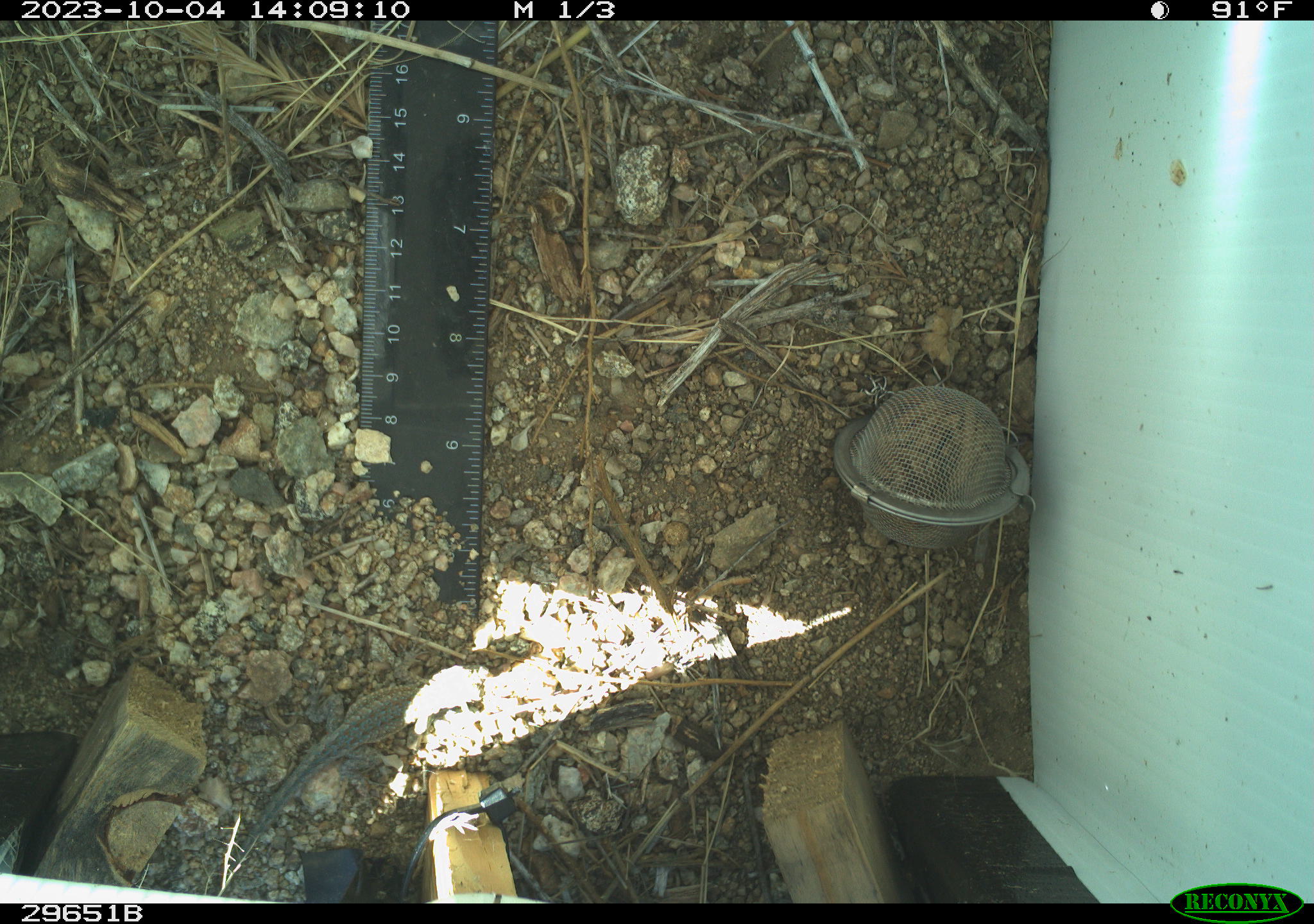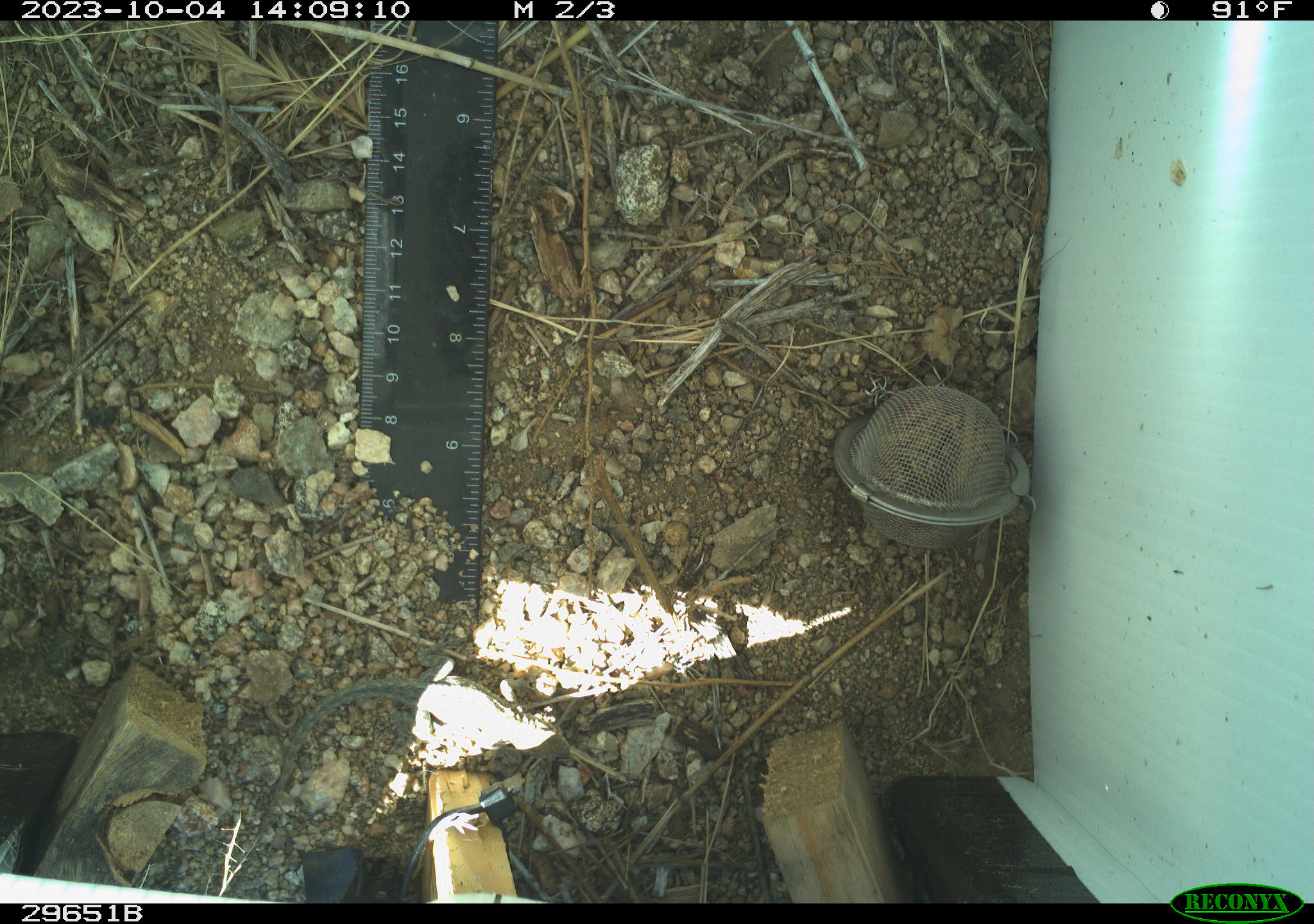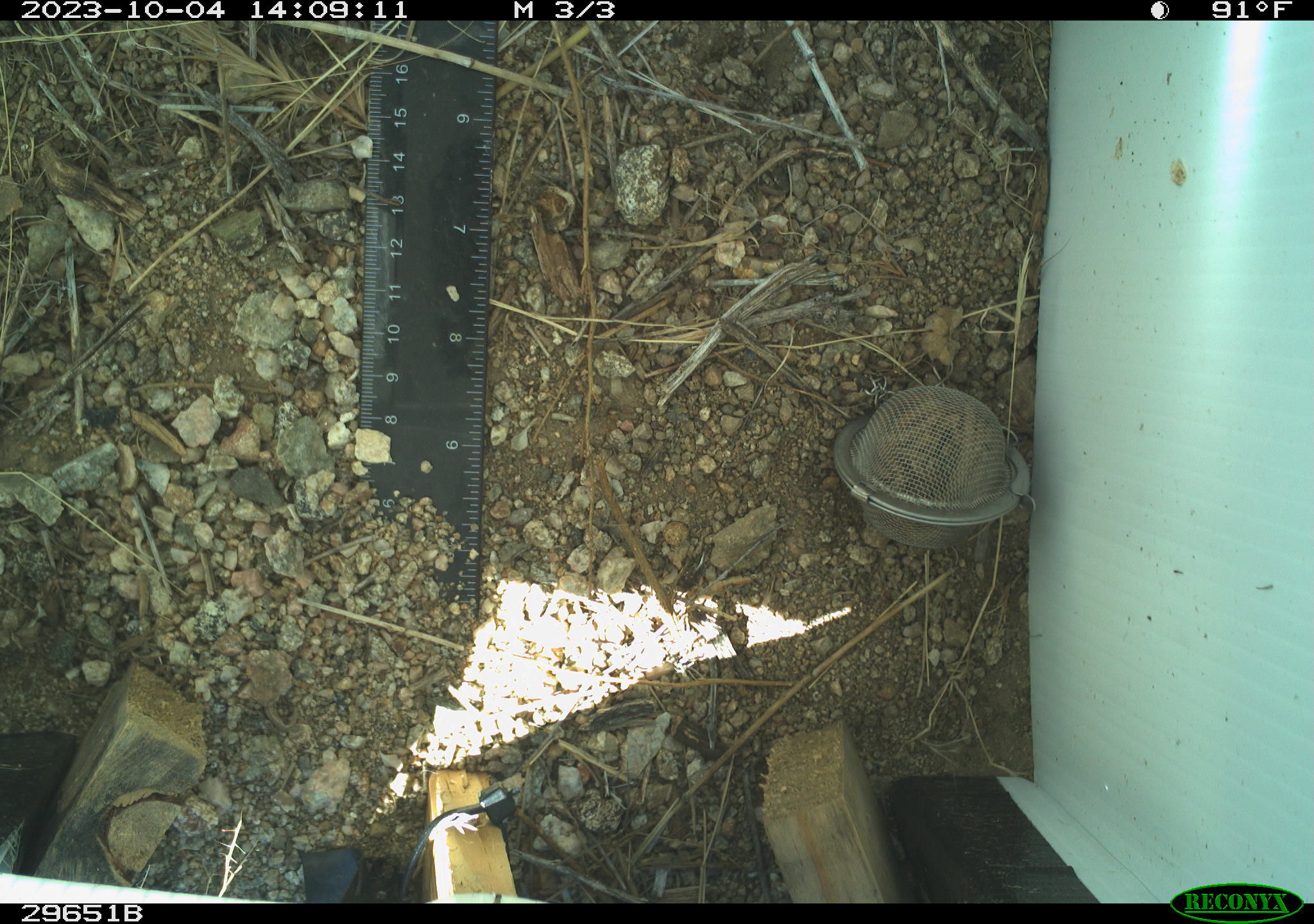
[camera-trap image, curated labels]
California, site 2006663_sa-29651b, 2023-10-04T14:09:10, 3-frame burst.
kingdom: Animalia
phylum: Chordata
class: Reptilia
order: Squamata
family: Phrynosomatidae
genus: Uta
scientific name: Uta stansburiana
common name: common side-blotched lizard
Common side-blotched lizard (Uta stansburiana).